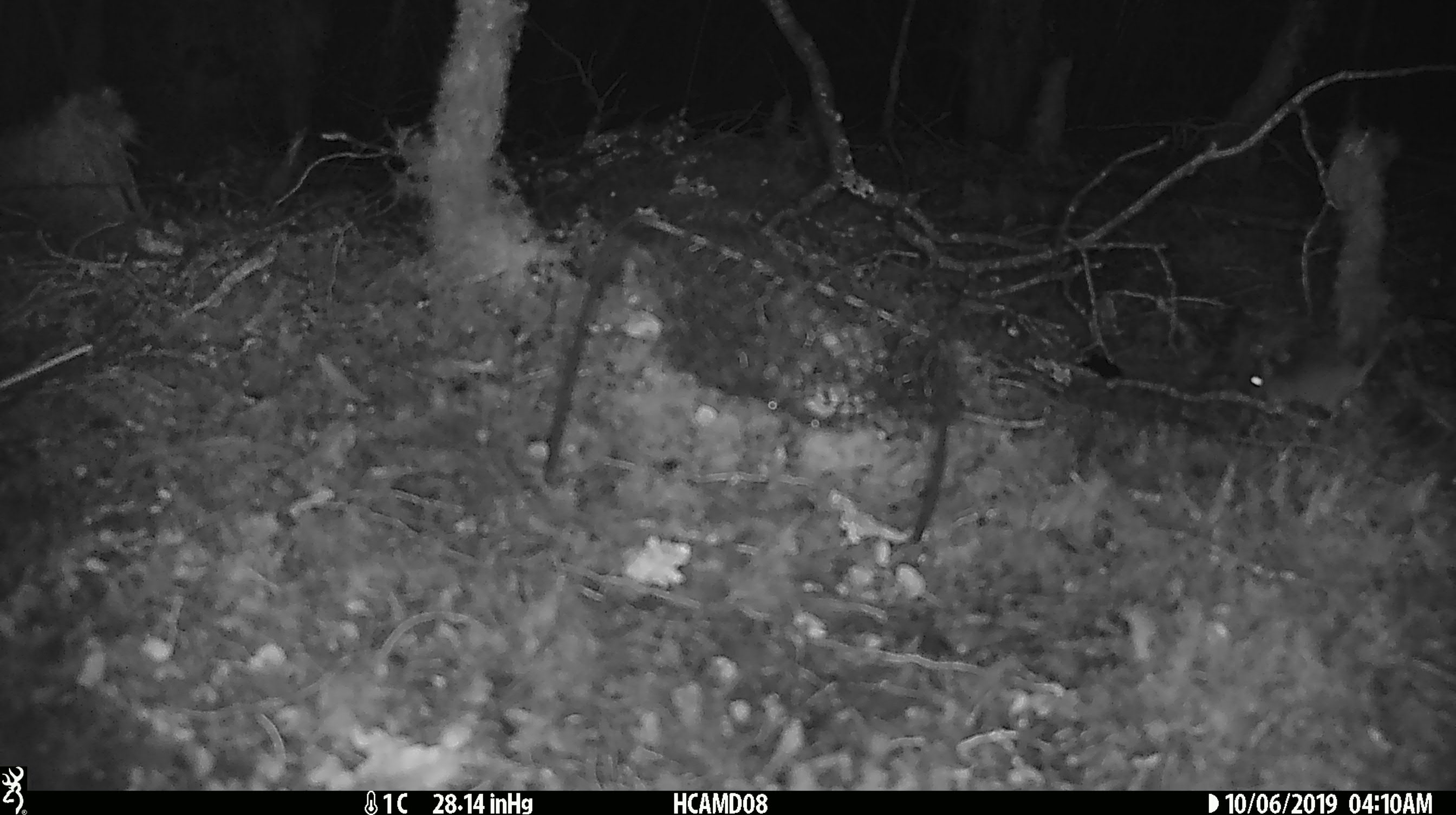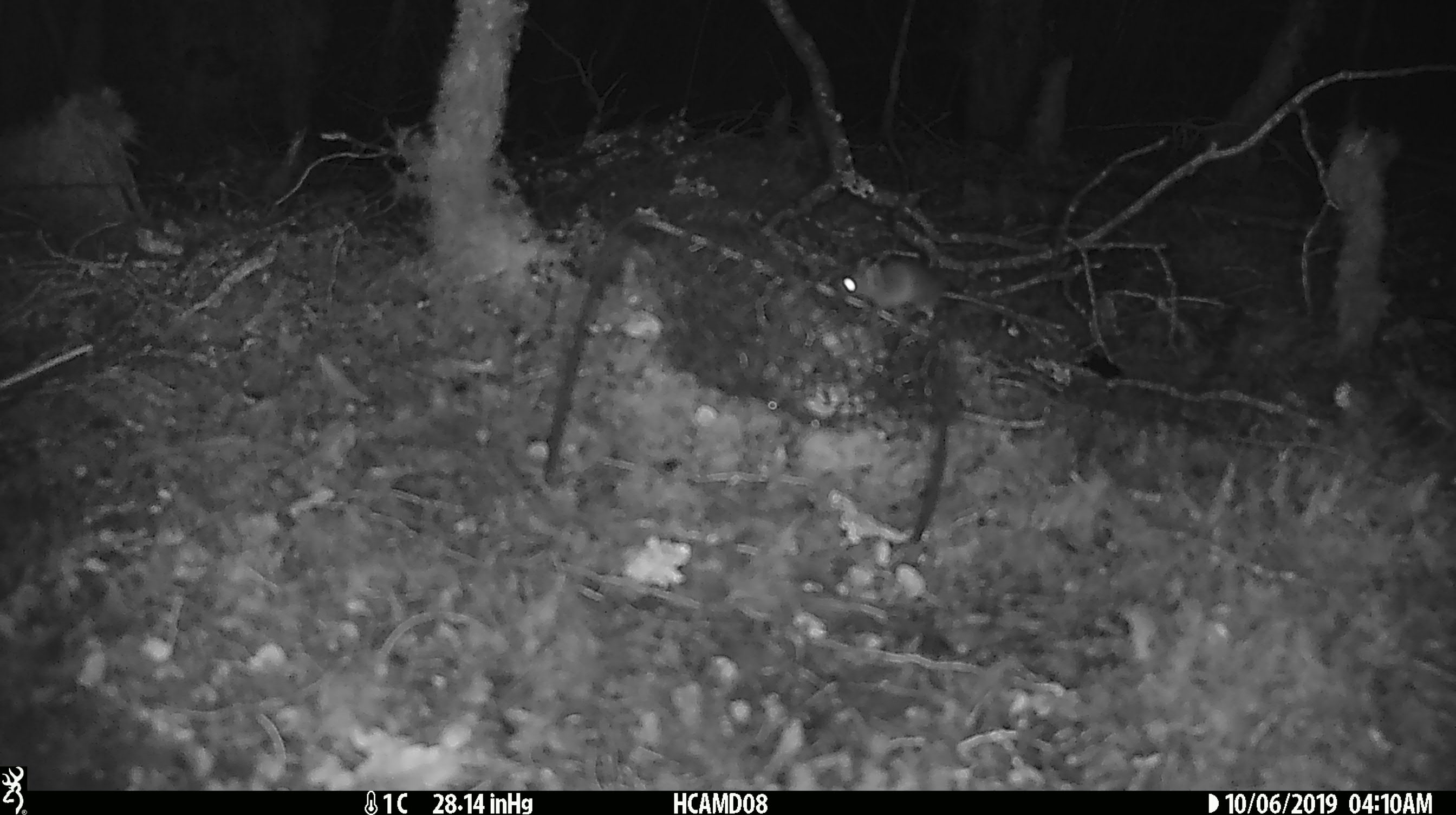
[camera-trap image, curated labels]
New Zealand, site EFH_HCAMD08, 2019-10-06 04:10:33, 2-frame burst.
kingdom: Animalia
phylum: Chordata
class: Mammalia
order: Rodentia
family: Muridae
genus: Mus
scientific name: Mus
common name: mouse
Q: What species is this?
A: Mouse (Mus).